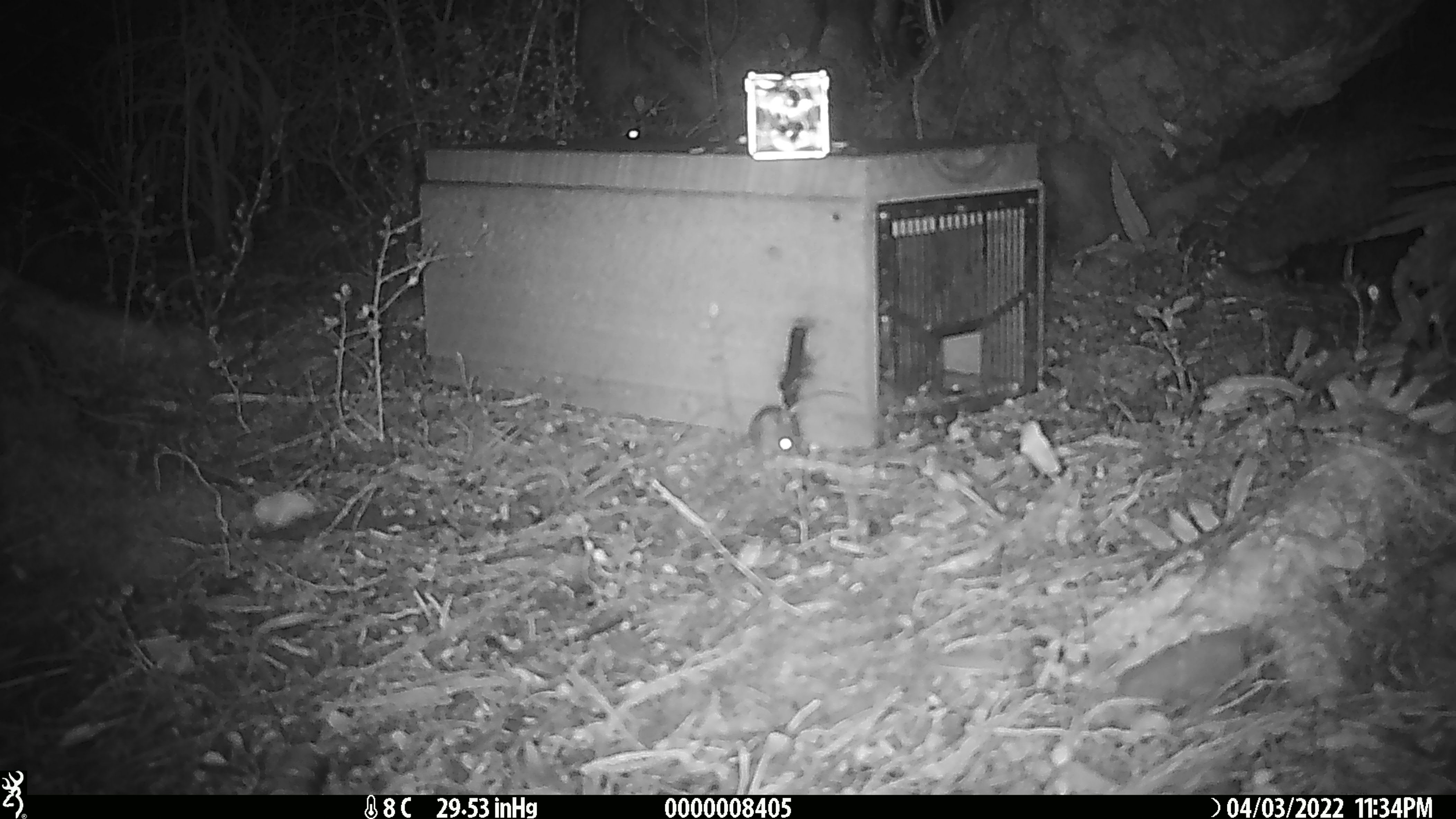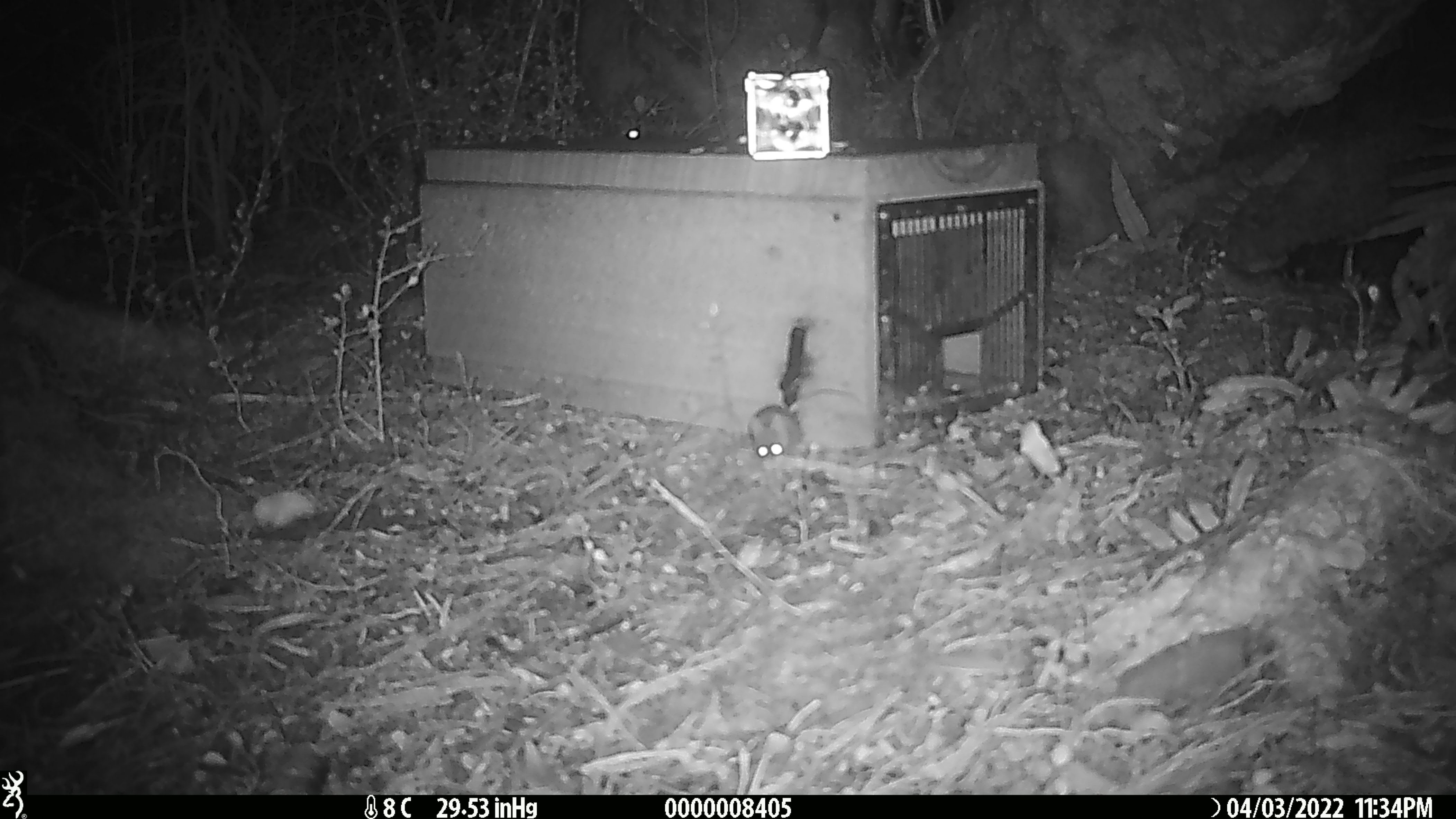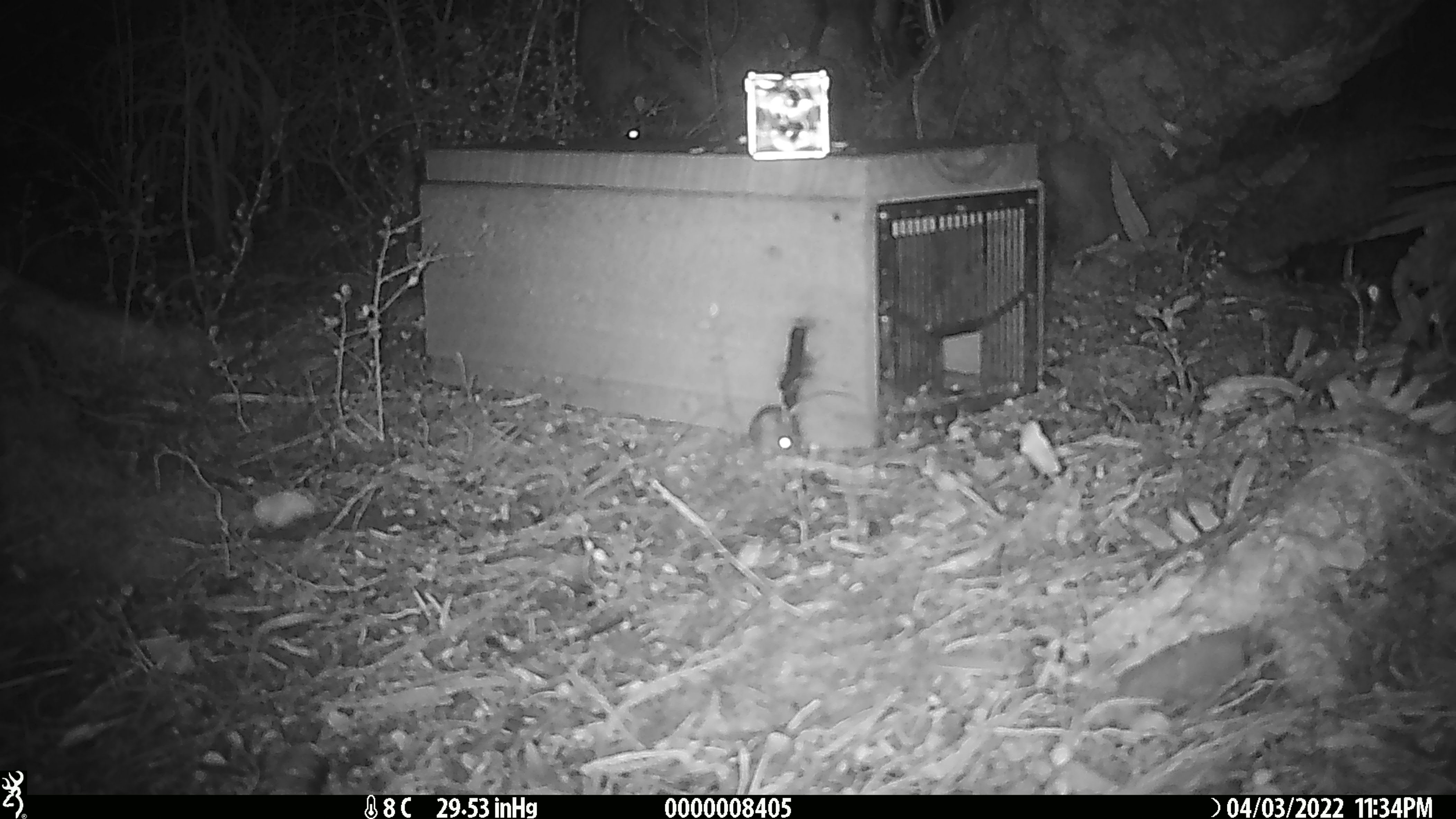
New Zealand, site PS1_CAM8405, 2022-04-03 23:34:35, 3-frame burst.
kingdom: Animalia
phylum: Chordata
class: Mammalia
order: Rodentia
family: Muridae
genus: Mus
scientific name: Mus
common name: mouse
Mouse (Mus).